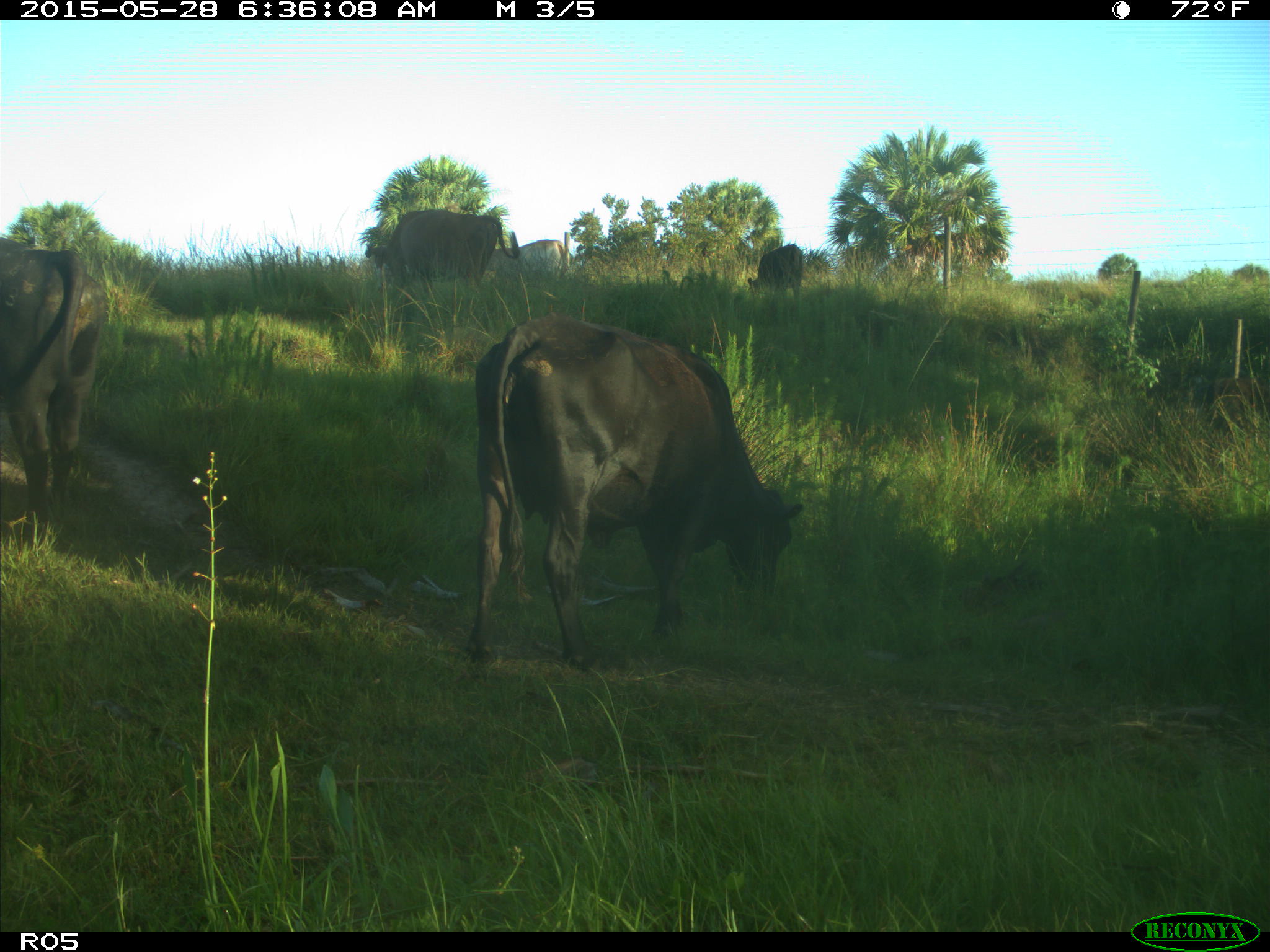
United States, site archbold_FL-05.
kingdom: Animalia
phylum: Chordata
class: Mammalia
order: Artiodactyla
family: Bovidae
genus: Bos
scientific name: Bos taurus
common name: domestic cow